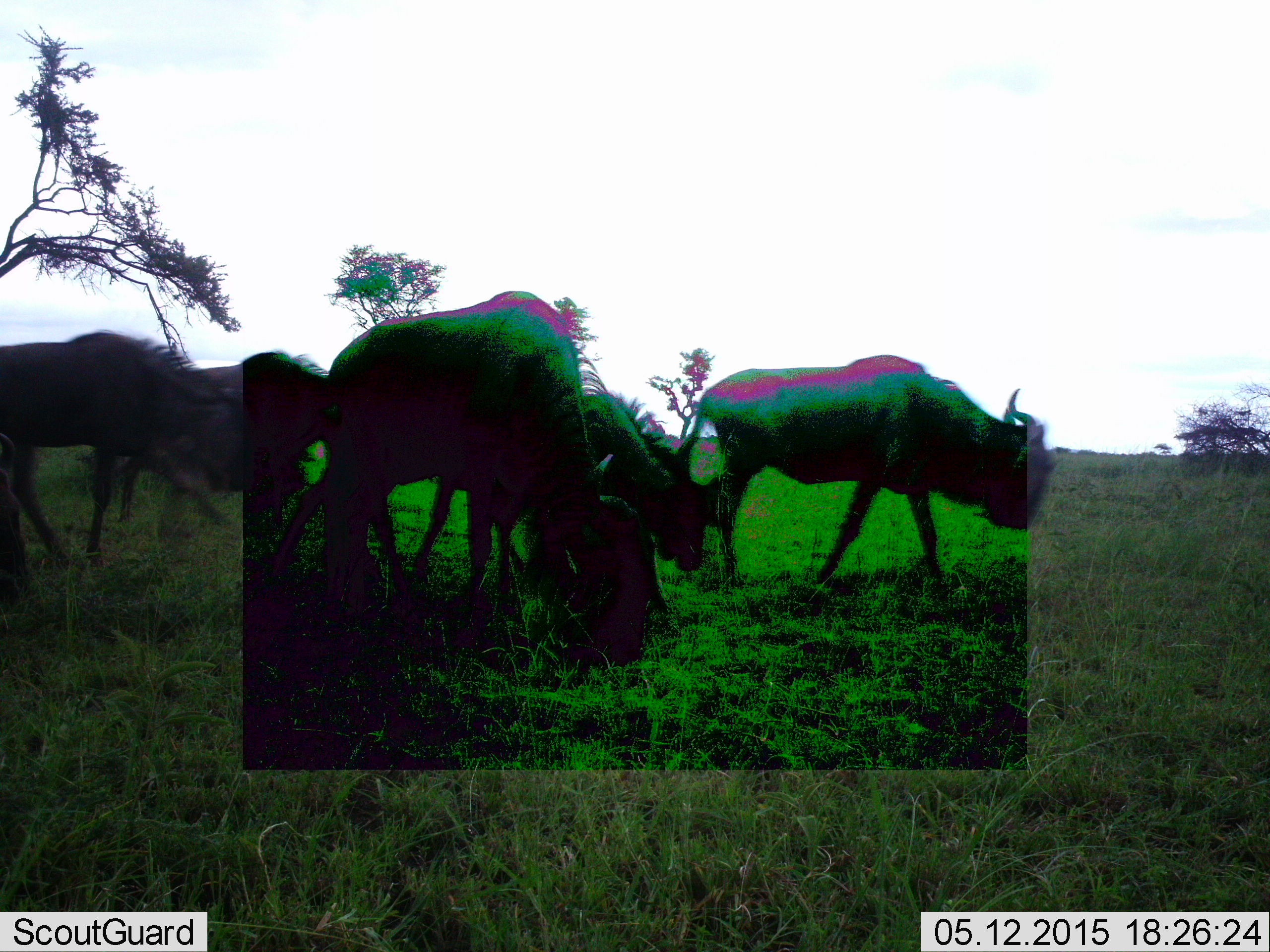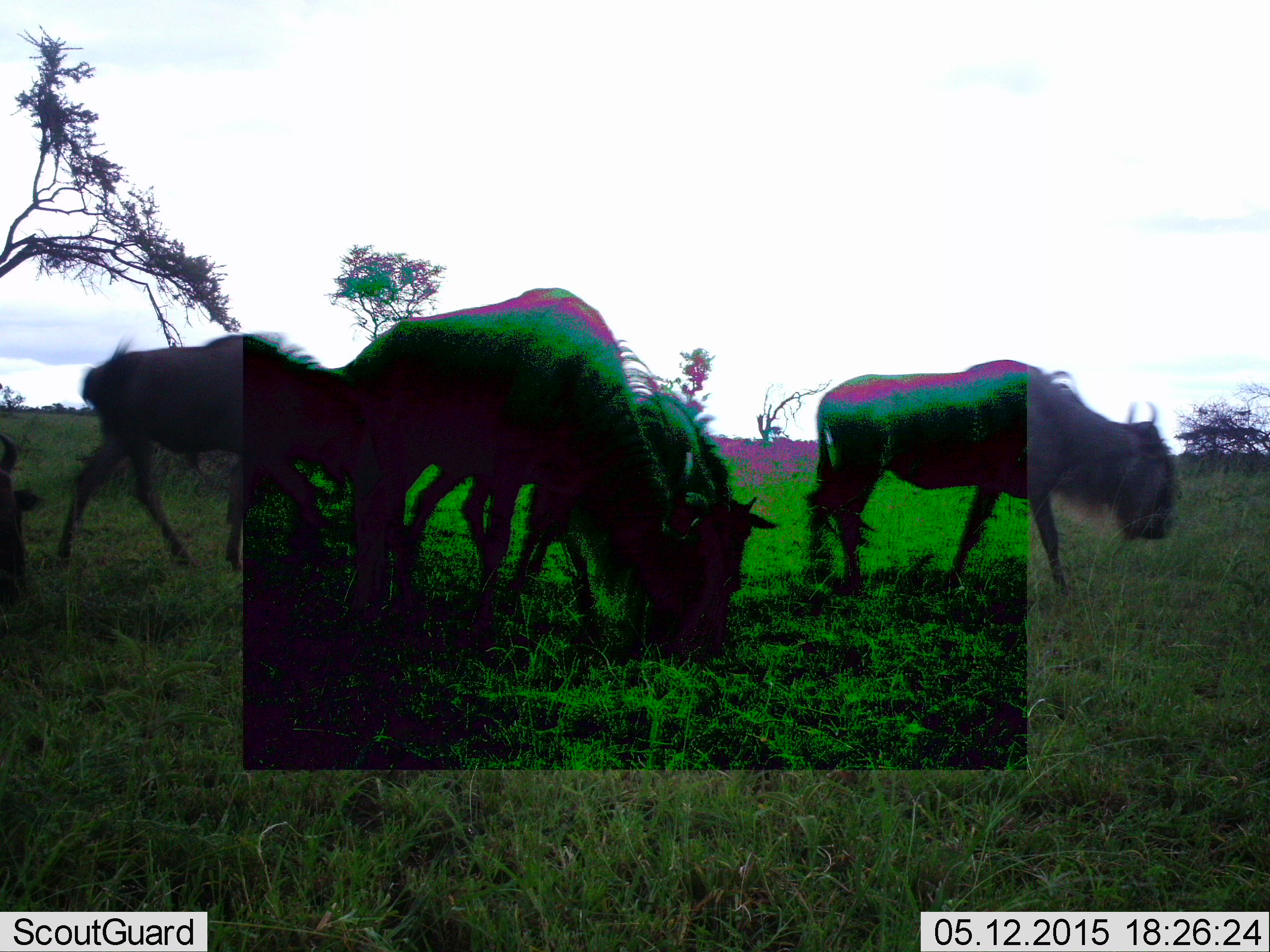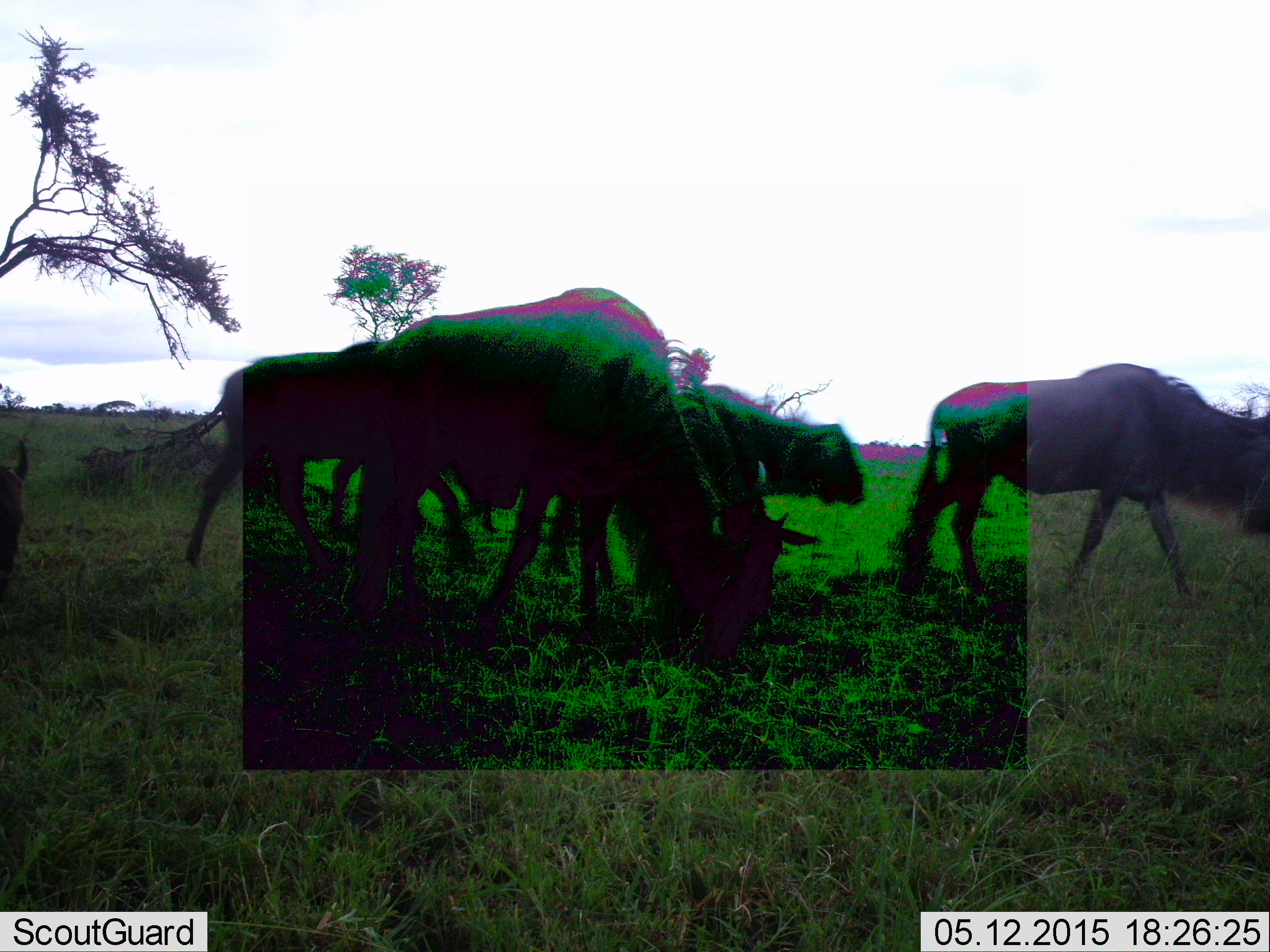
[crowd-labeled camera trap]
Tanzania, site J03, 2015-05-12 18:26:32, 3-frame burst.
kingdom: Animalia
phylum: Chordata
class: Mammalia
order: Artiodactyla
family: Bovidae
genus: Connochaetes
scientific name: Connochaetes taurinus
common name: blue wildebeest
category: wildebeest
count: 4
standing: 20%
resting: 0%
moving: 70%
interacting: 0%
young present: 10%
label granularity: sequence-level